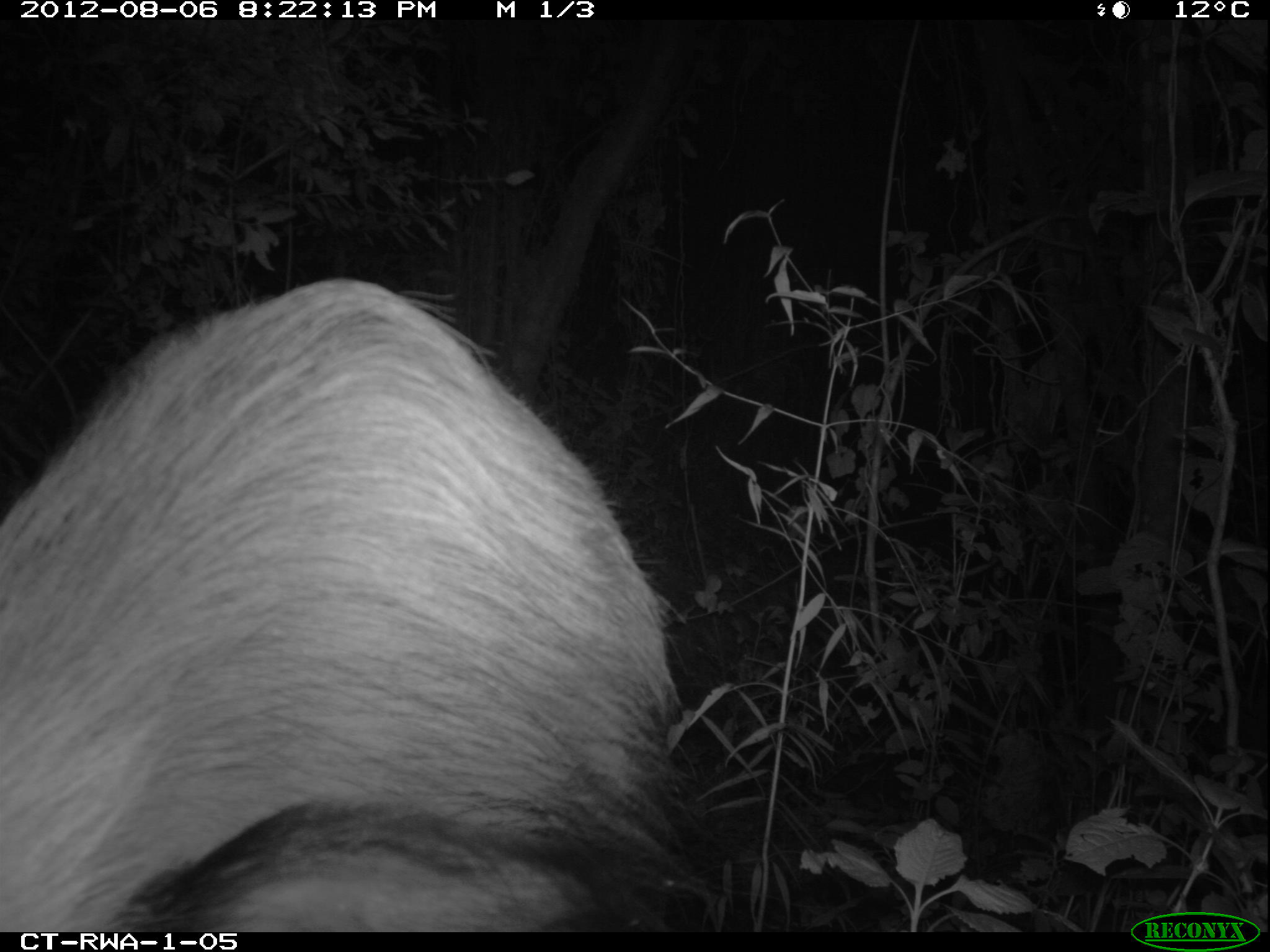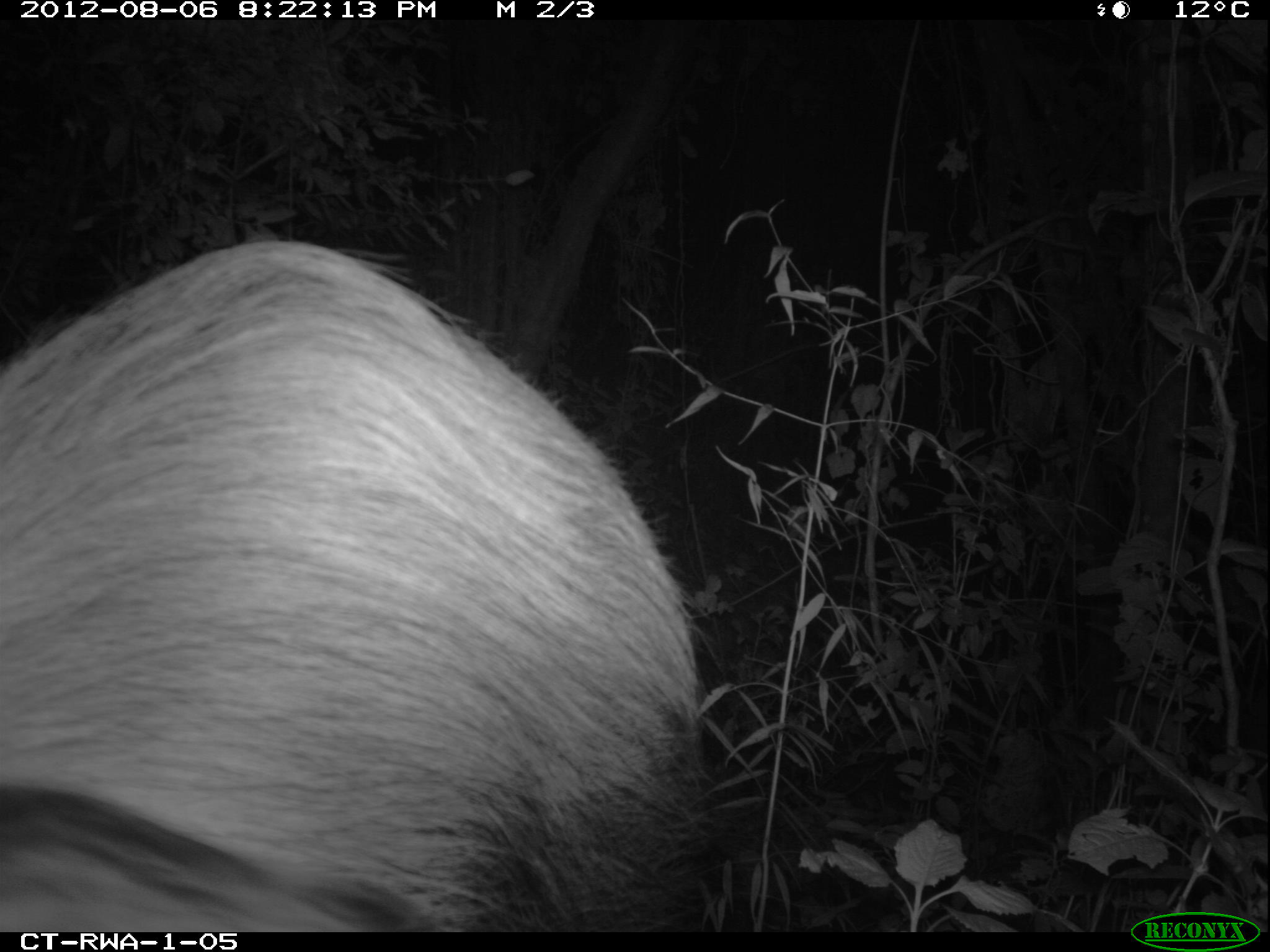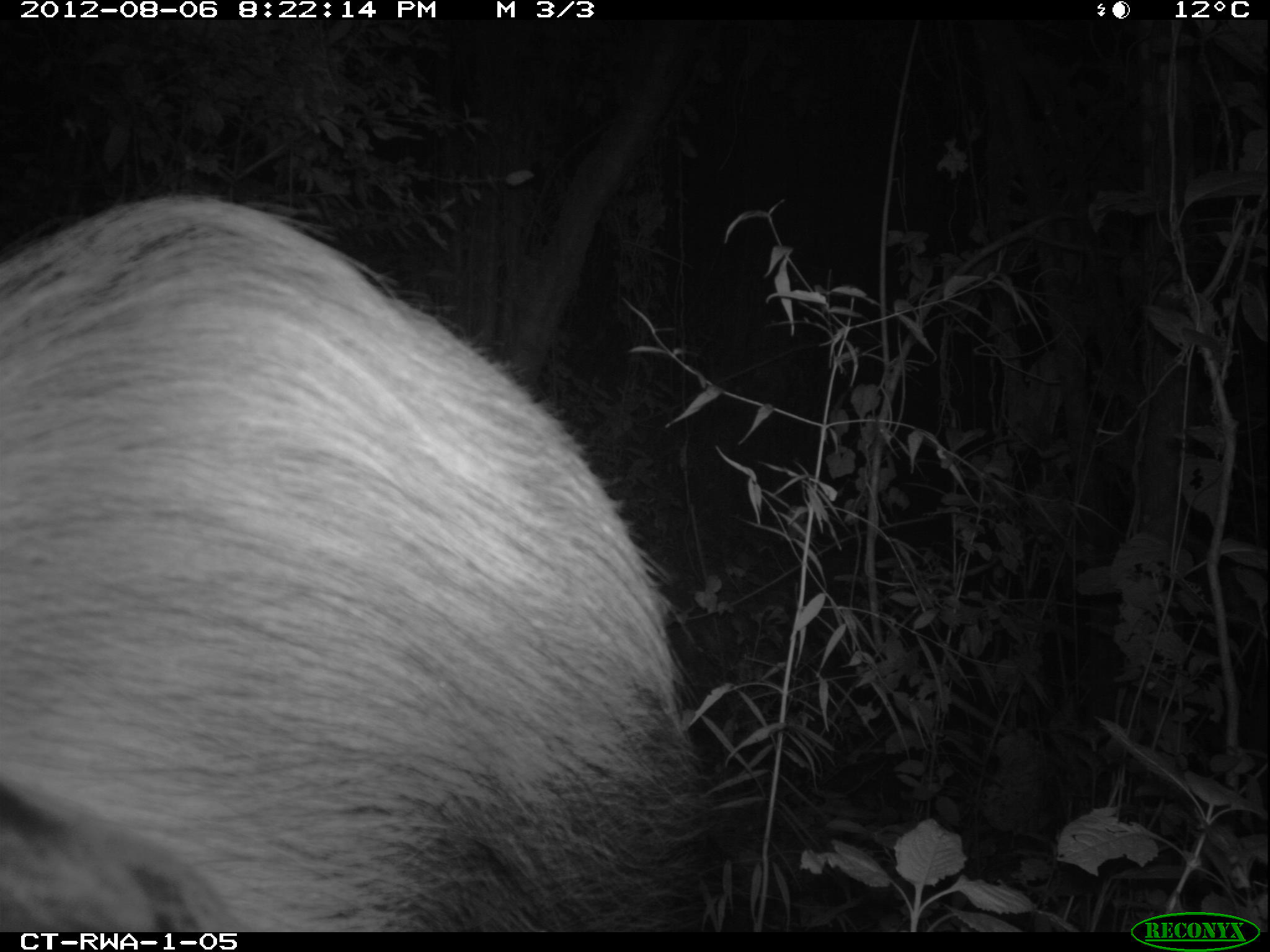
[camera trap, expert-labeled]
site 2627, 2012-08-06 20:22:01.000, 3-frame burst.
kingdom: Animalia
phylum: Chordata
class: Mammalia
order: Artiodactyla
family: Suidae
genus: Potamochoerus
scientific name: Potamochoerus larvatus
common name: bushpig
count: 1